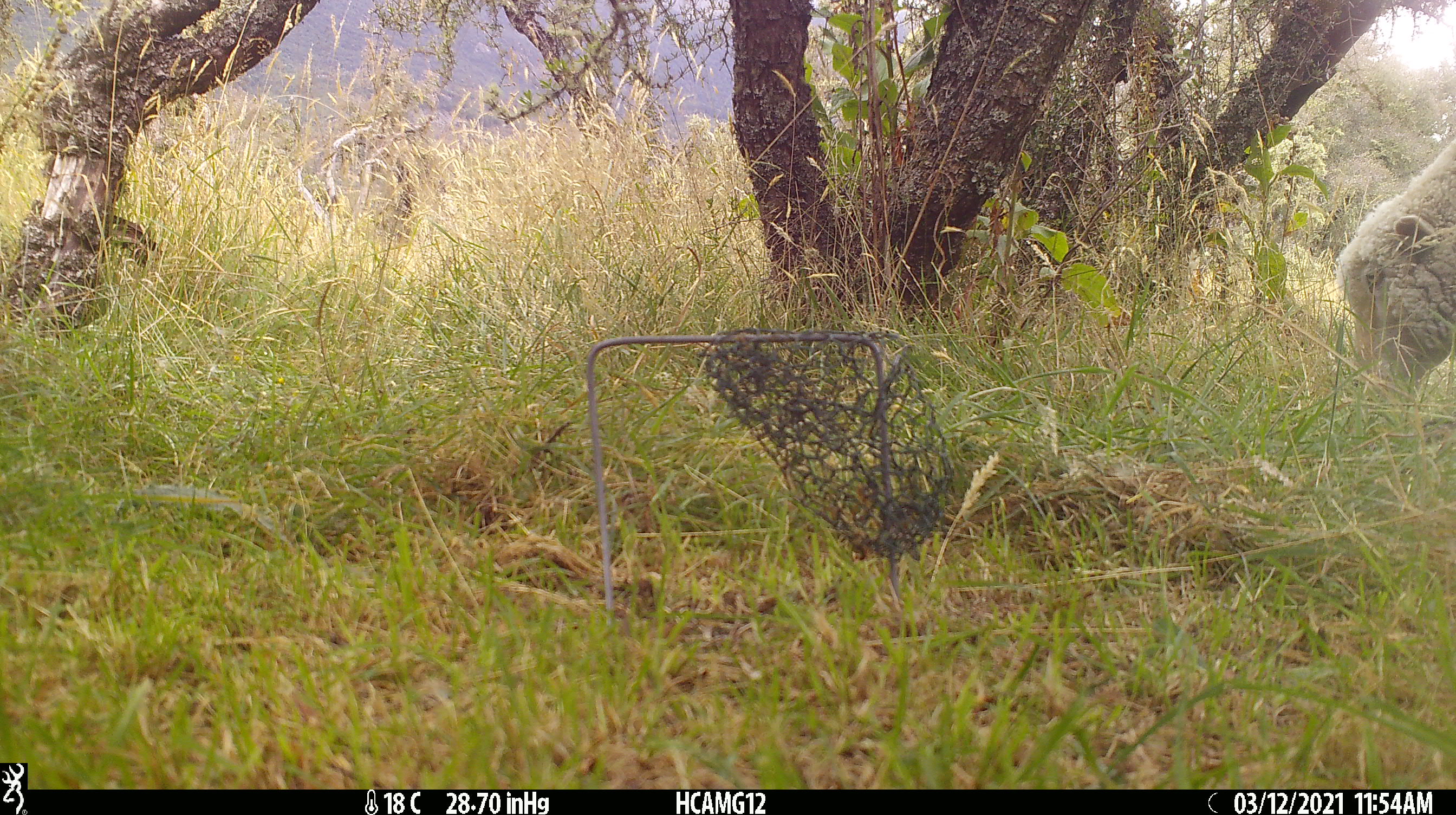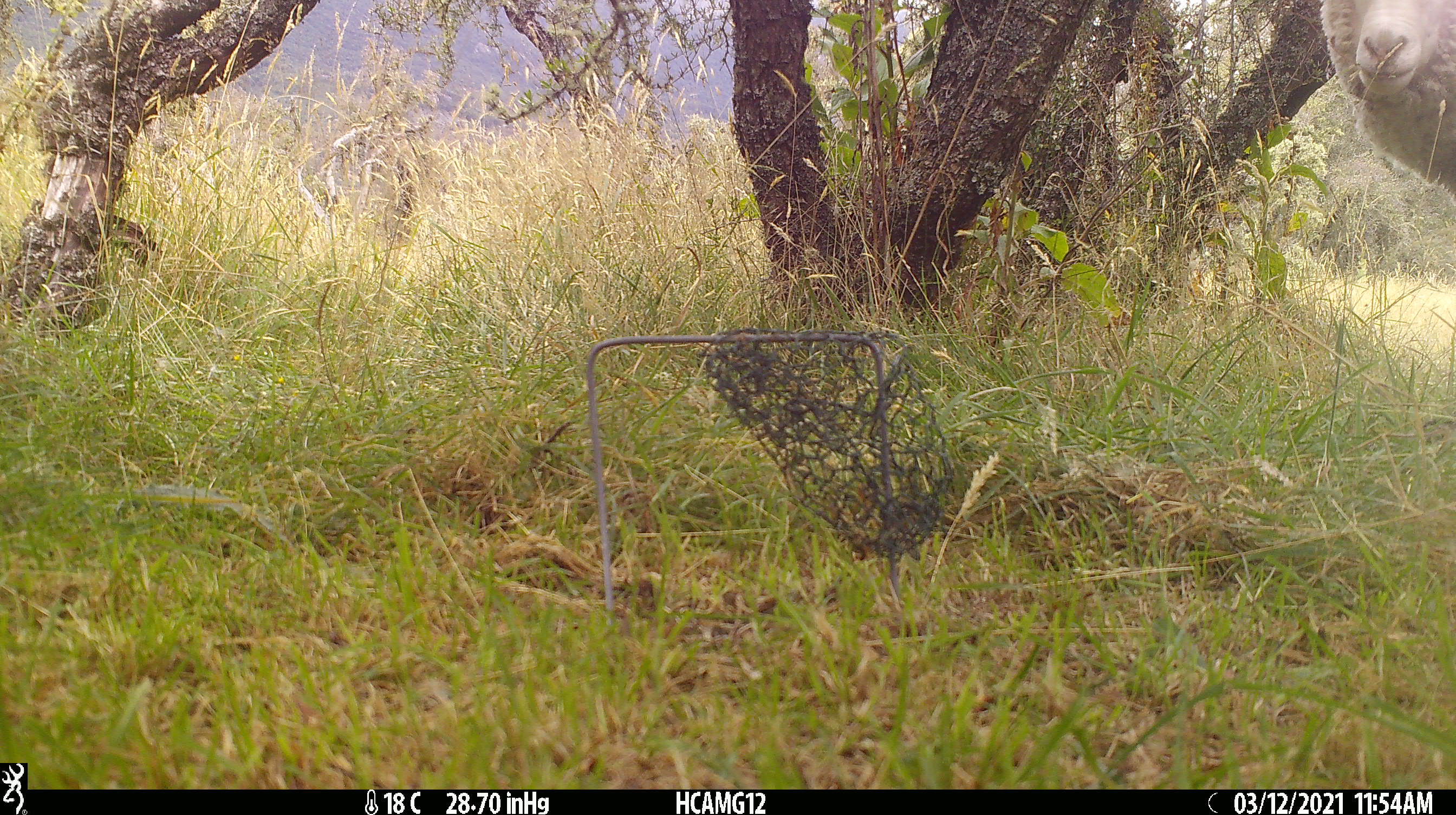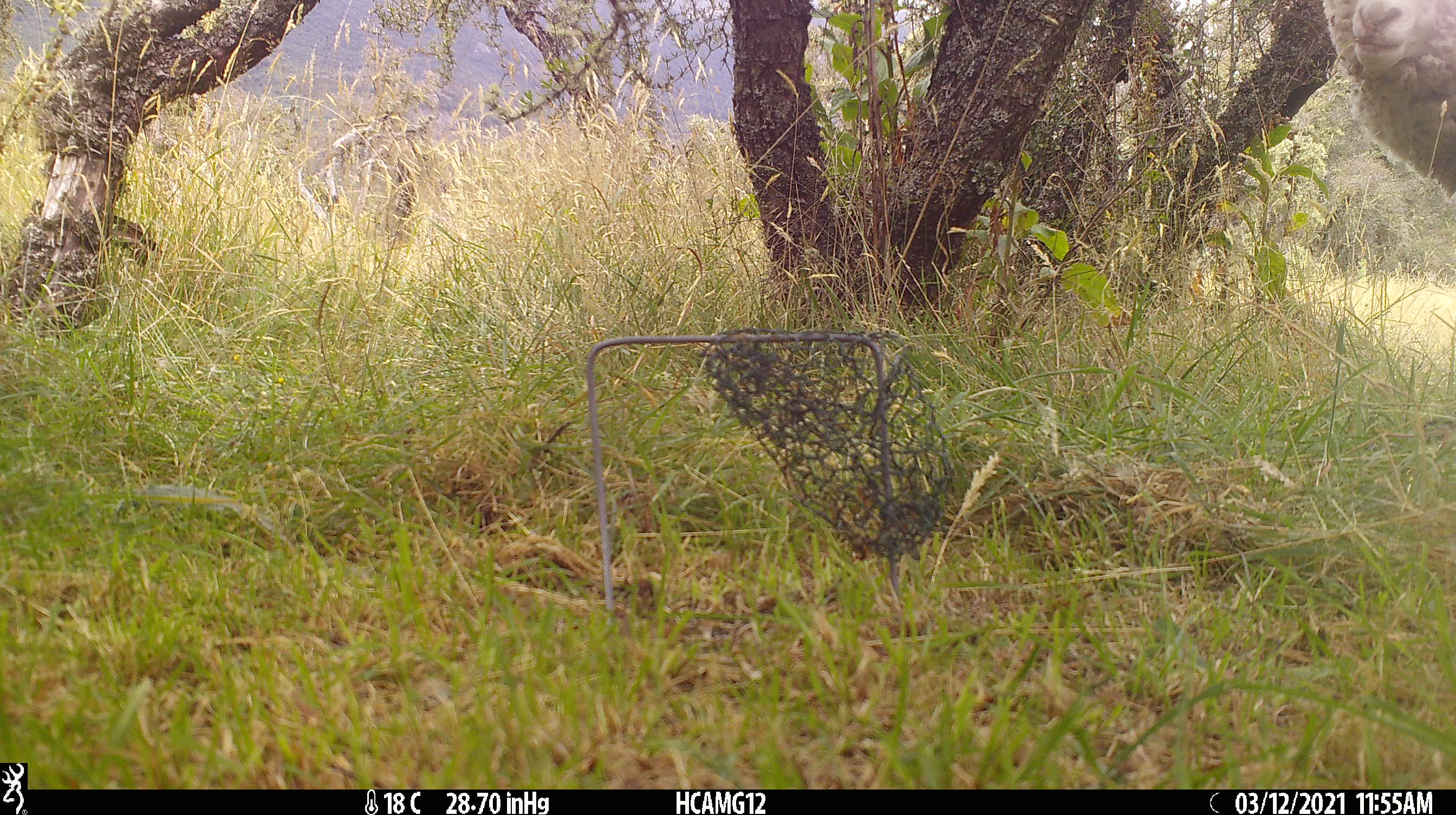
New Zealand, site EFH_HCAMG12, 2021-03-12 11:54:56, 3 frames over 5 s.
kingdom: Animalia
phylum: Chordata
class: Mammalia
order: Artiodactyla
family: Bovidae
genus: Ovis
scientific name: Ovis aries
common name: domestic sheep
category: sheep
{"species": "sheep (domestic sheep) (Ovis aries)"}